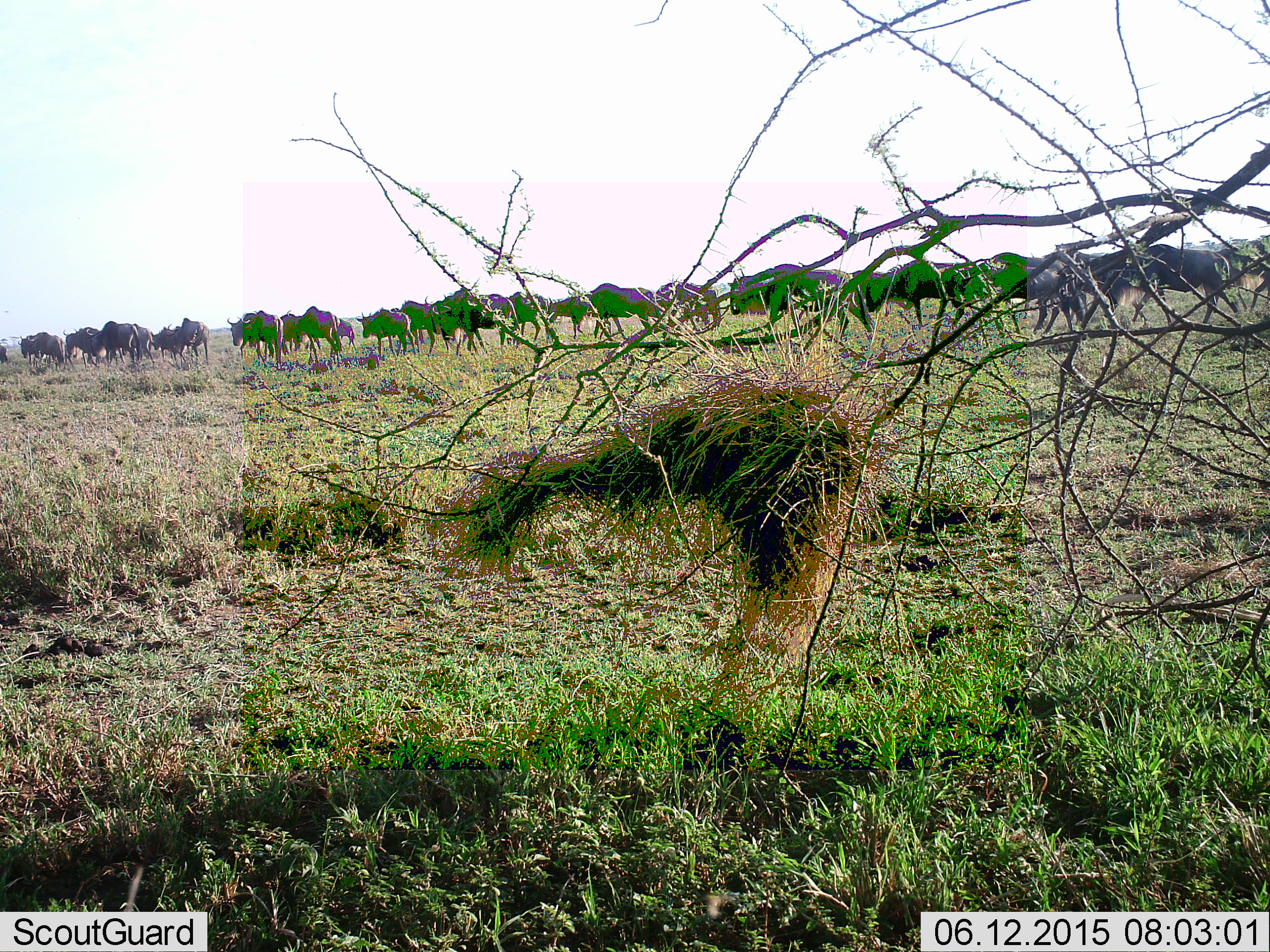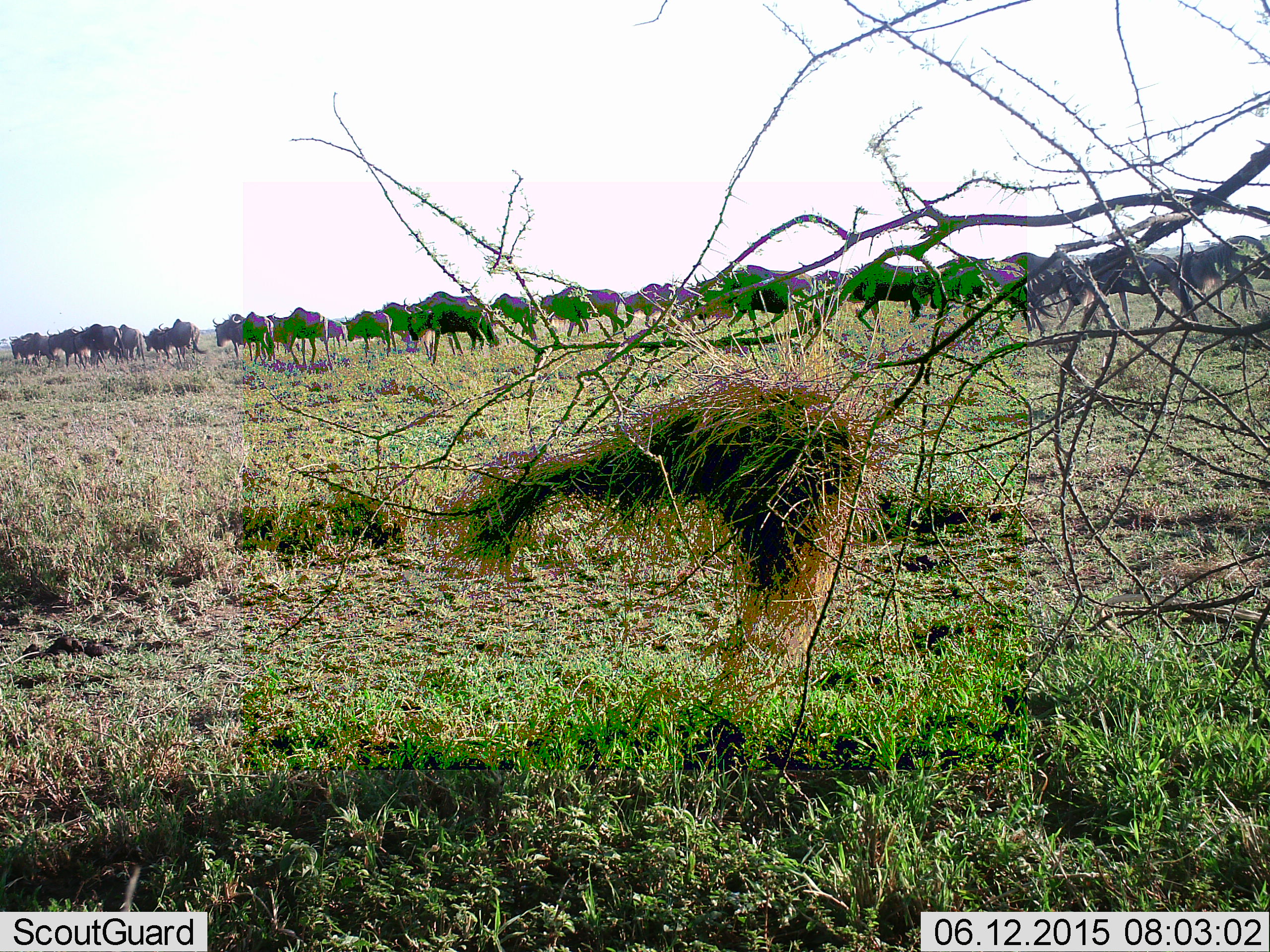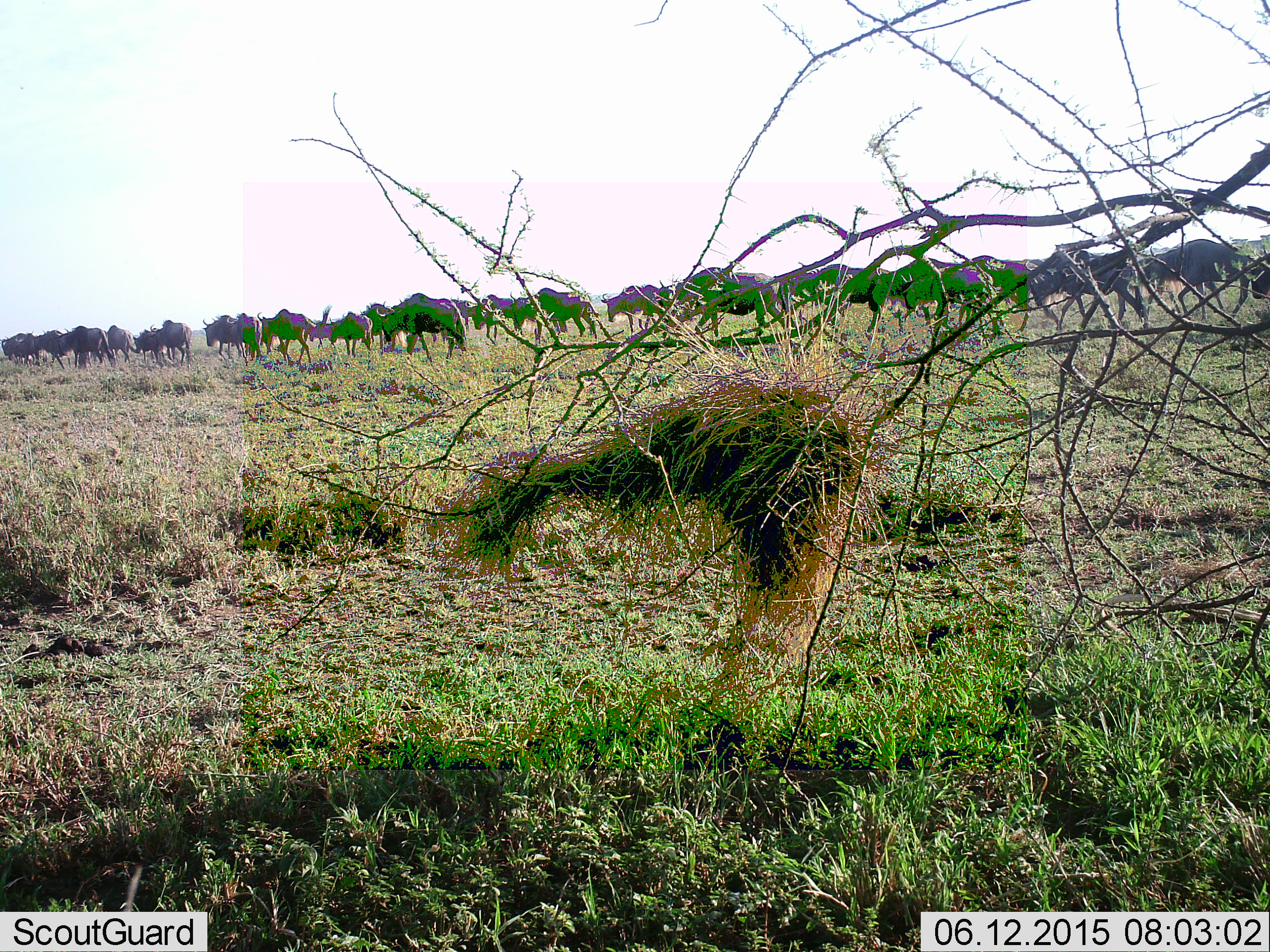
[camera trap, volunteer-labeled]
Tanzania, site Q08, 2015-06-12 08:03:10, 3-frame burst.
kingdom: Animalia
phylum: Chordata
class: Mammalia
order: Artiodactyla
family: Bovidae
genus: Connochaetes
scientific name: Connochaetes taurinus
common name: blue wildebeest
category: wildebeest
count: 51+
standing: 10%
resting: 0%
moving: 100%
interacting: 0%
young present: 0%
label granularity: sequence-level